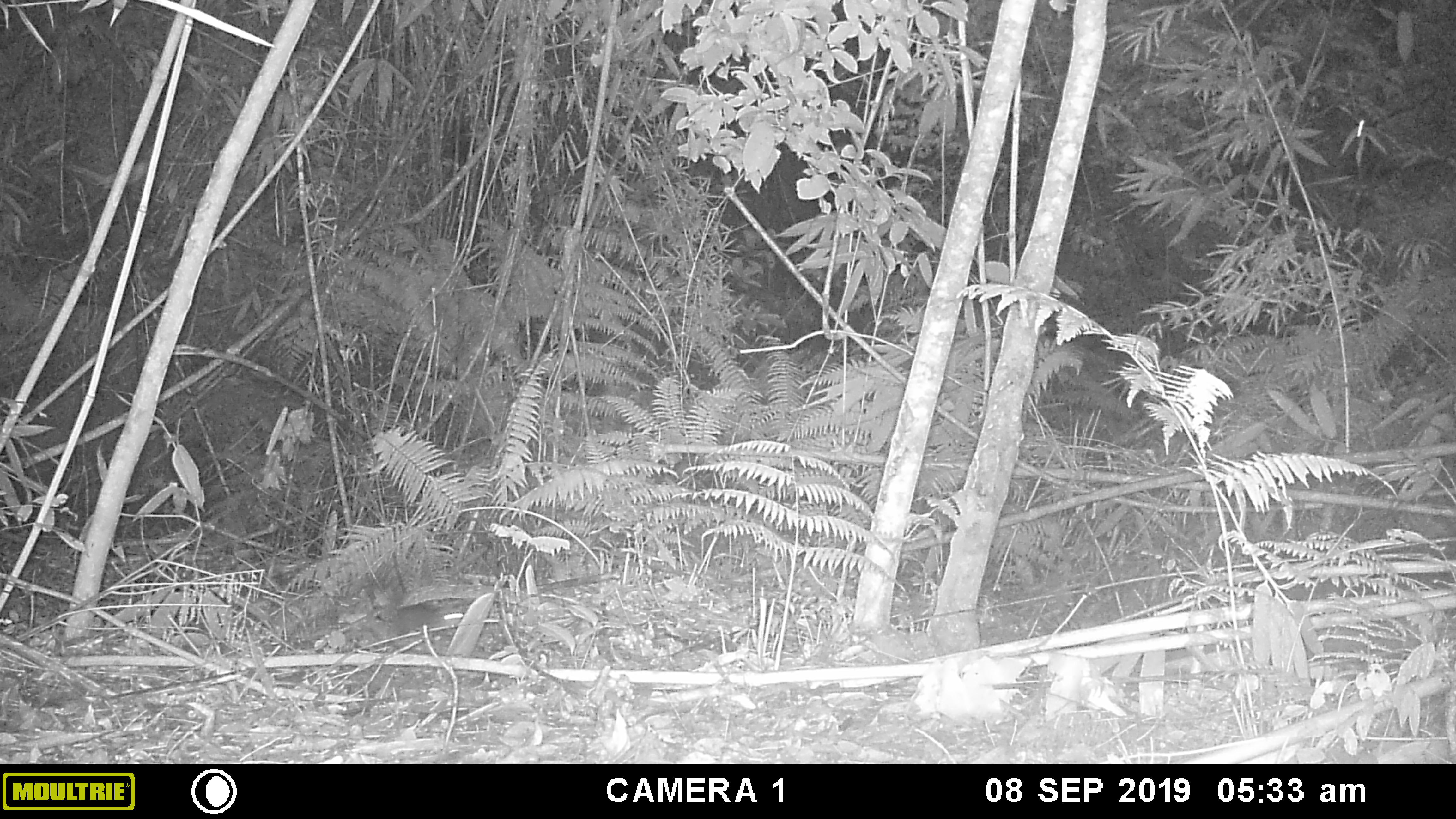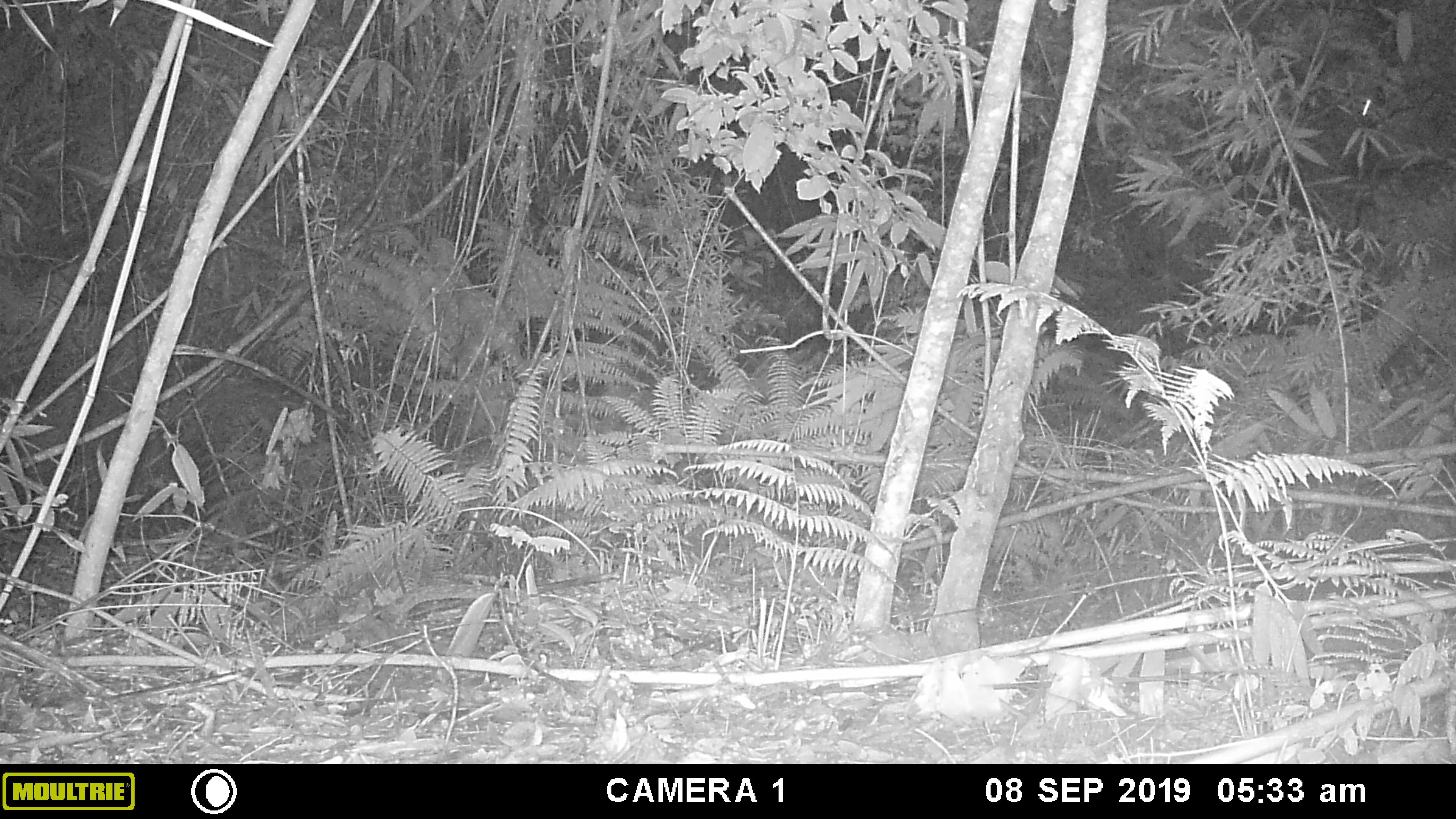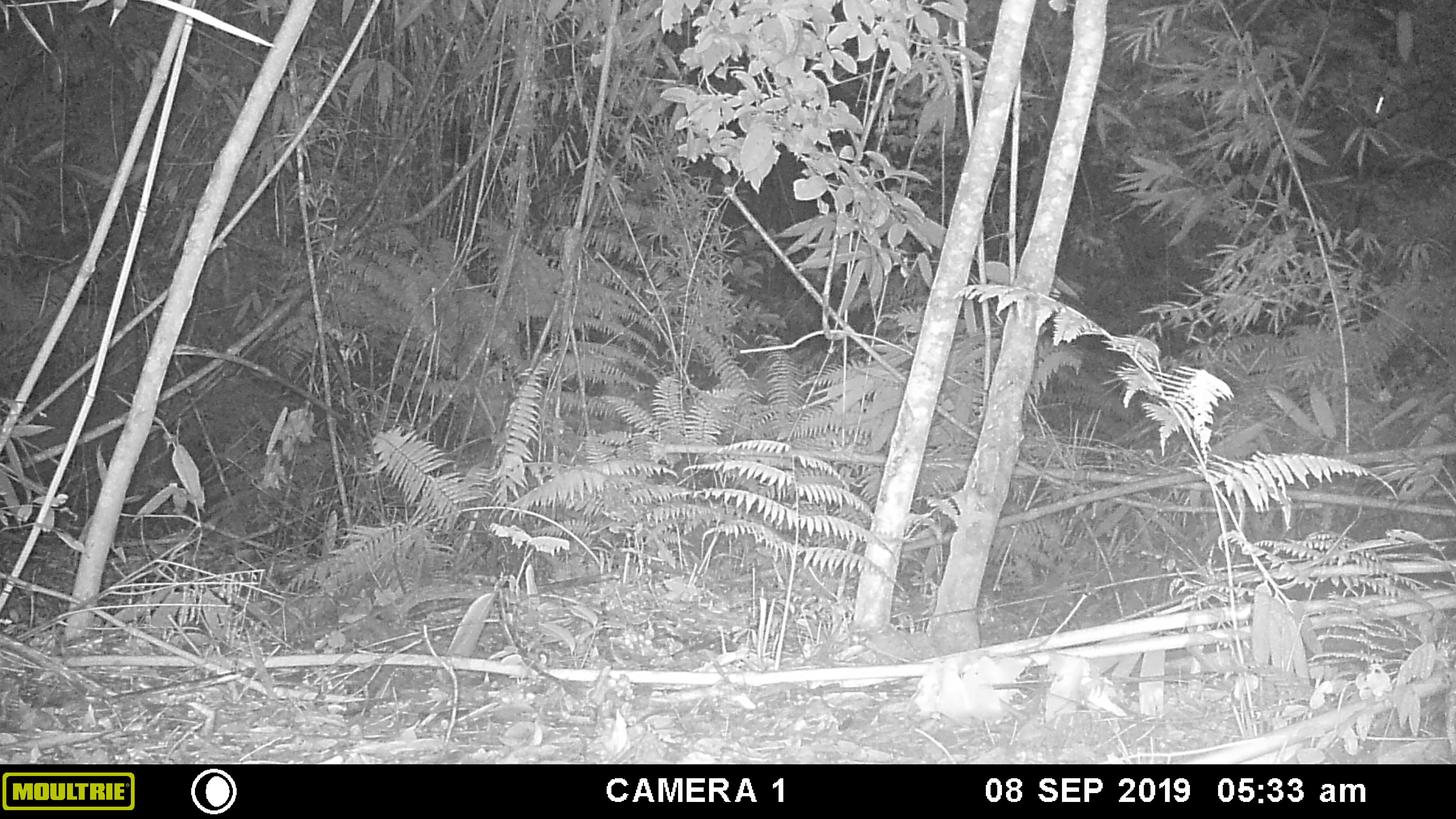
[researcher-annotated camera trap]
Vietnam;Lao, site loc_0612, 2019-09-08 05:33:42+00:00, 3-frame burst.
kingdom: Animalia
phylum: Chordata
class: Mammalia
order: Rodentia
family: Sciuridae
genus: Dremomys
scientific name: Dremomys rufigenis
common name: red-cheeked squirrel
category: red cheeked squirrel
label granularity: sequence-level